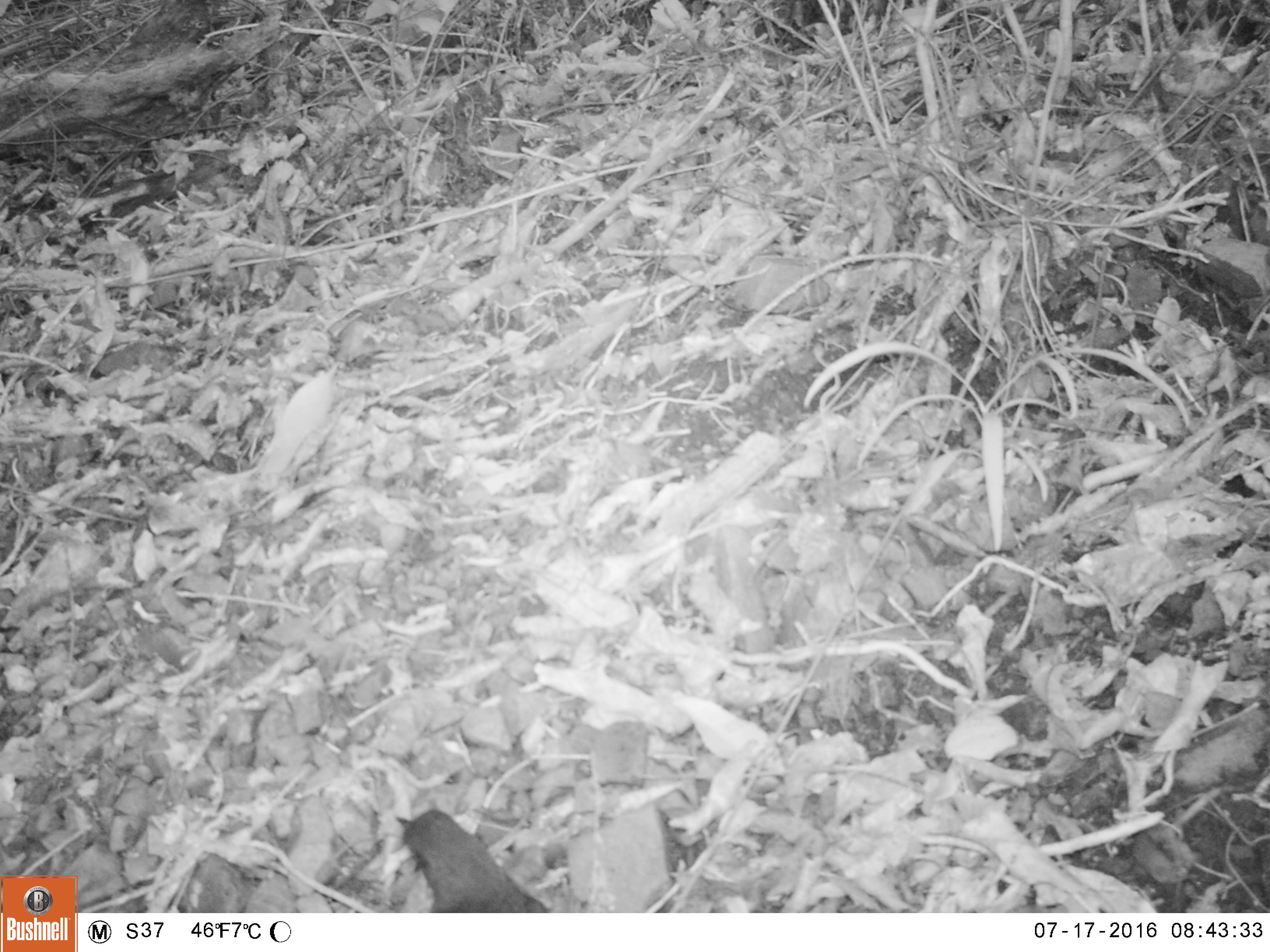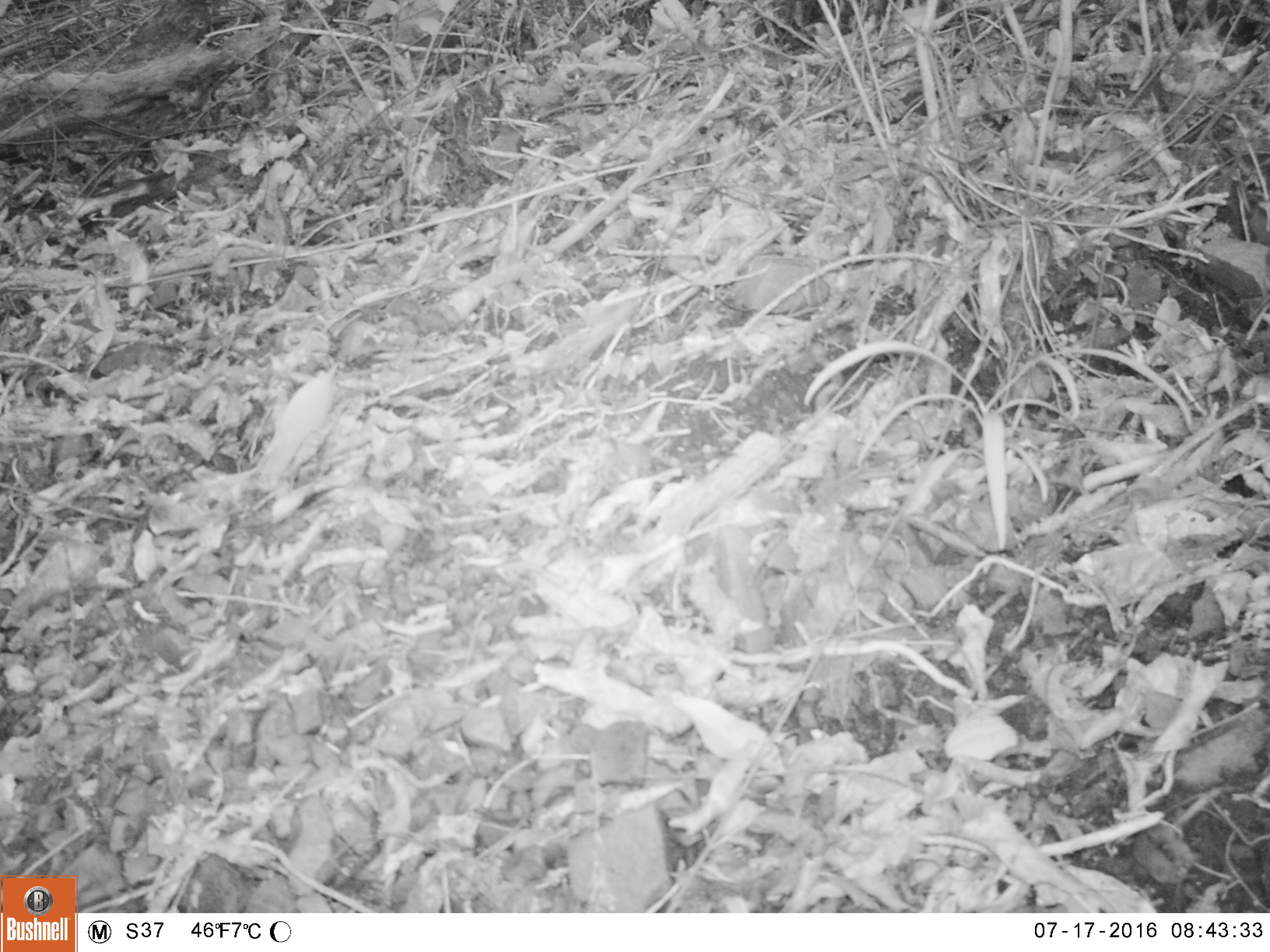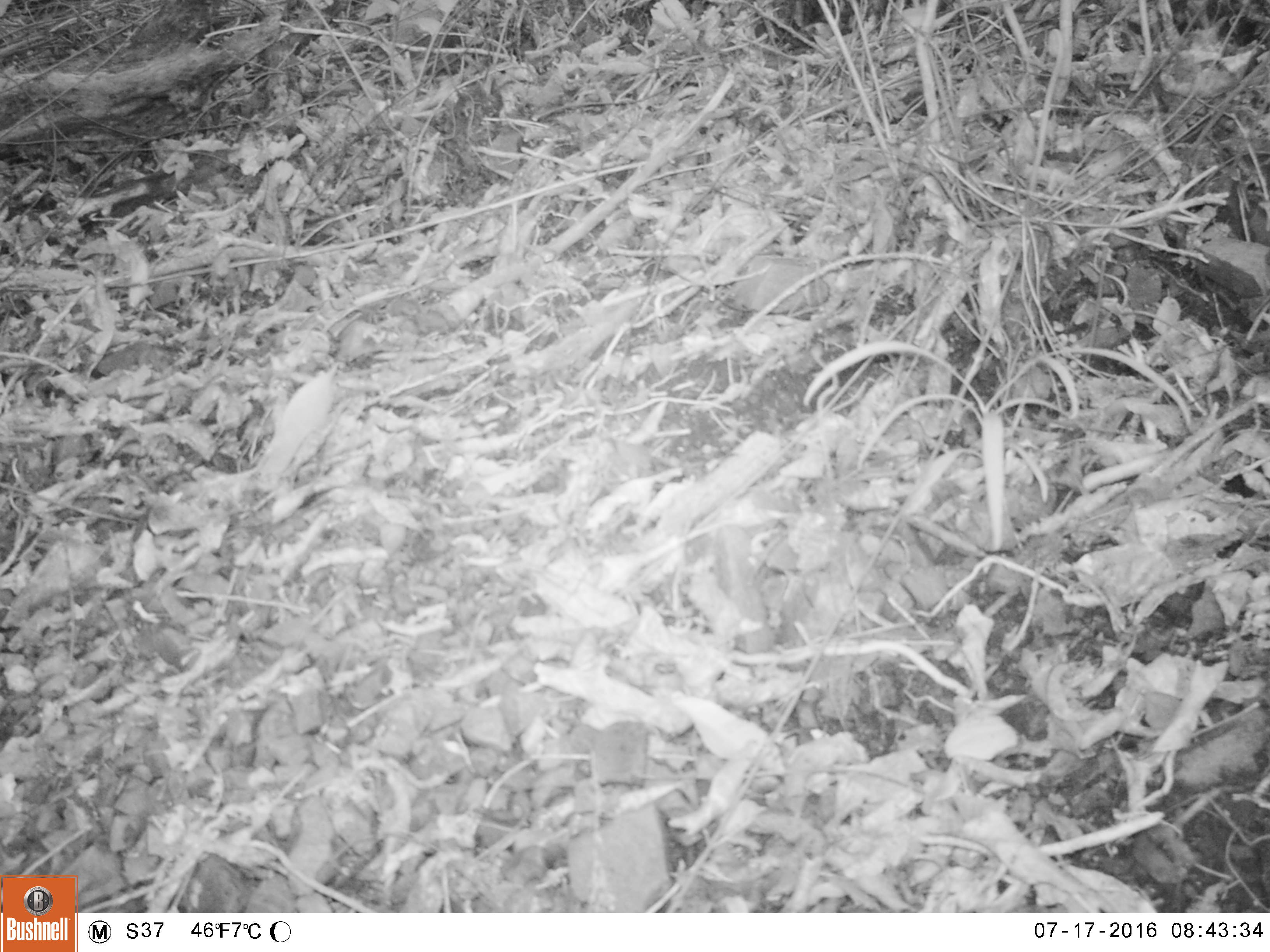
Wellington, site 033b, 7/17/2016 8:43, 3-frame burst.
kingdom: Animalia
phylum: Chordata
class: Aves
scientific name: Aves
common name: bird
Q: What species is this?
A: Bird (Aves).